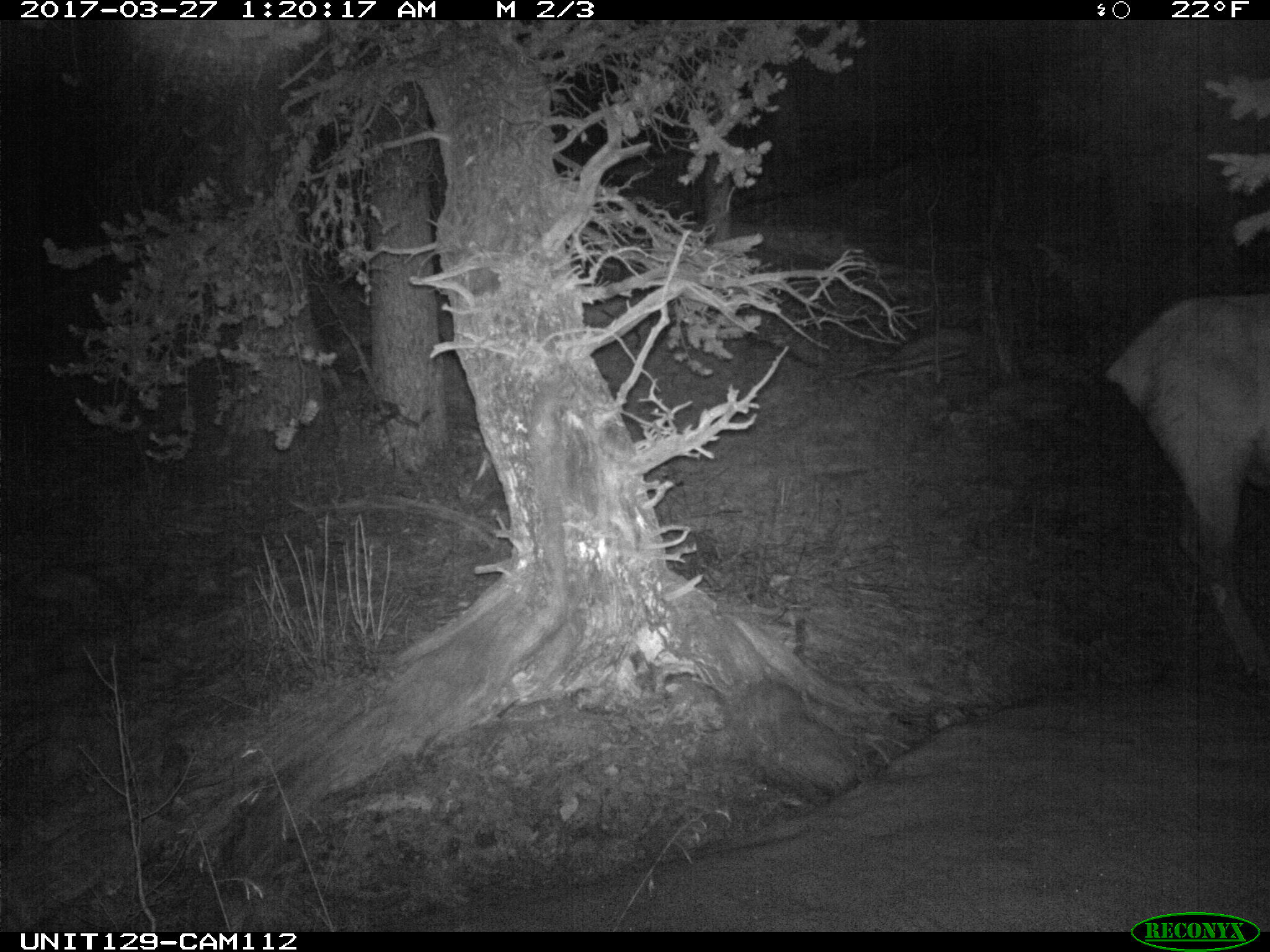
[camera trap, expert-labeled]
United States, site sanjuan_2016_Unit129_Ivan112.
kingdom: Animalia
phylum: Chordata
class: Mammalia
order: Artiodactyla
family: Cervidae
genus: Cervus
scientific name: Cervus elaphus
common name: red deer